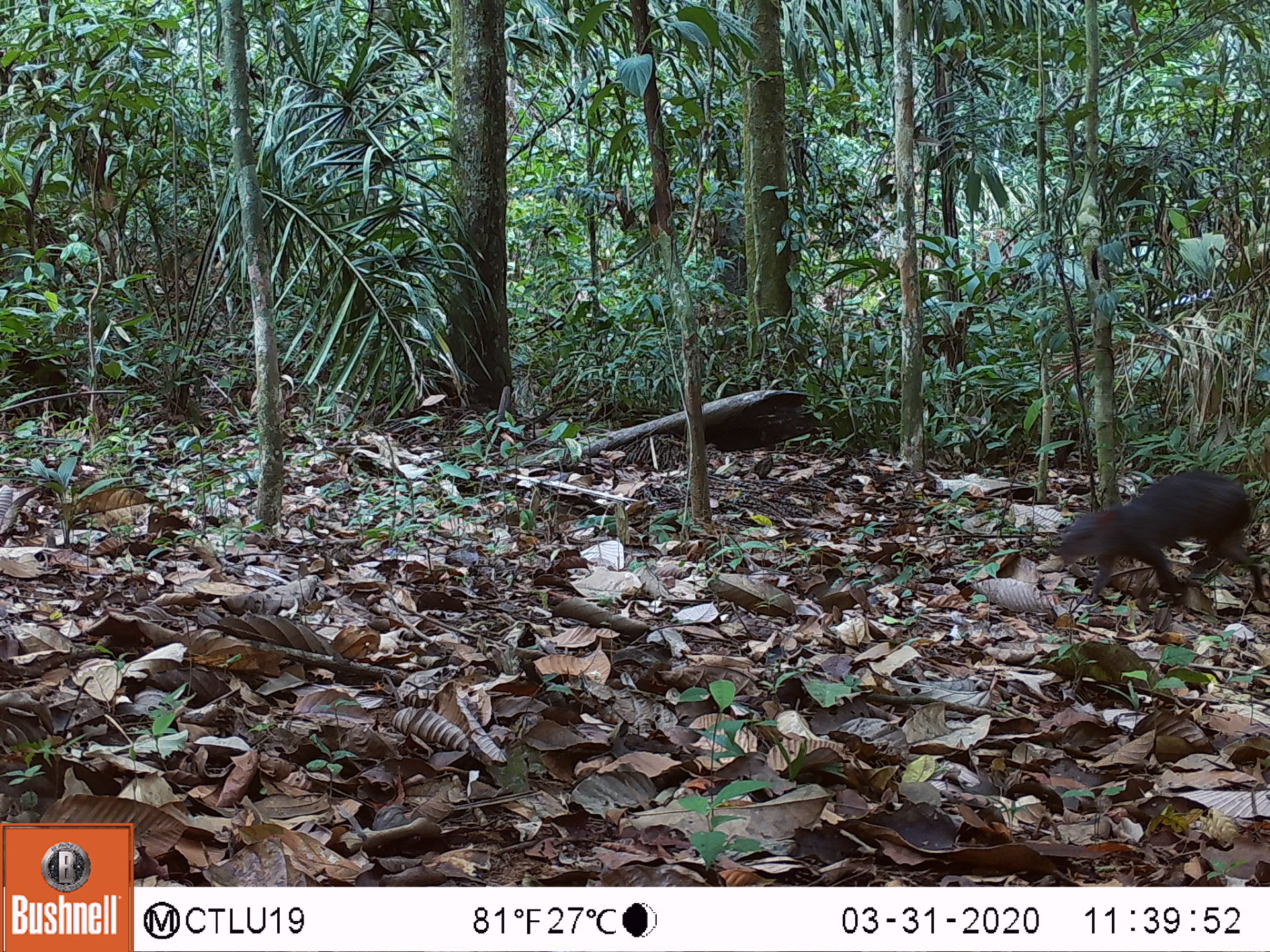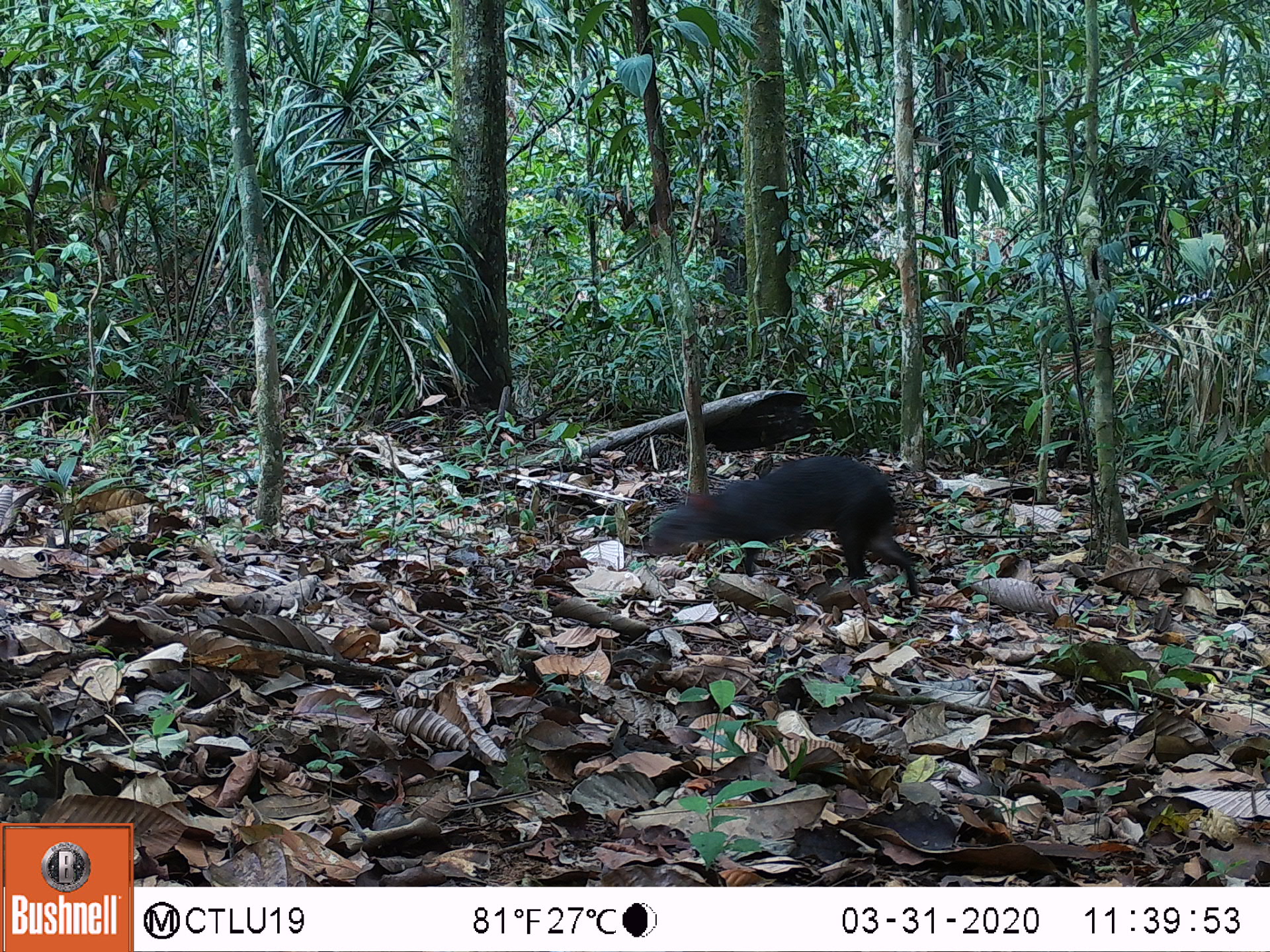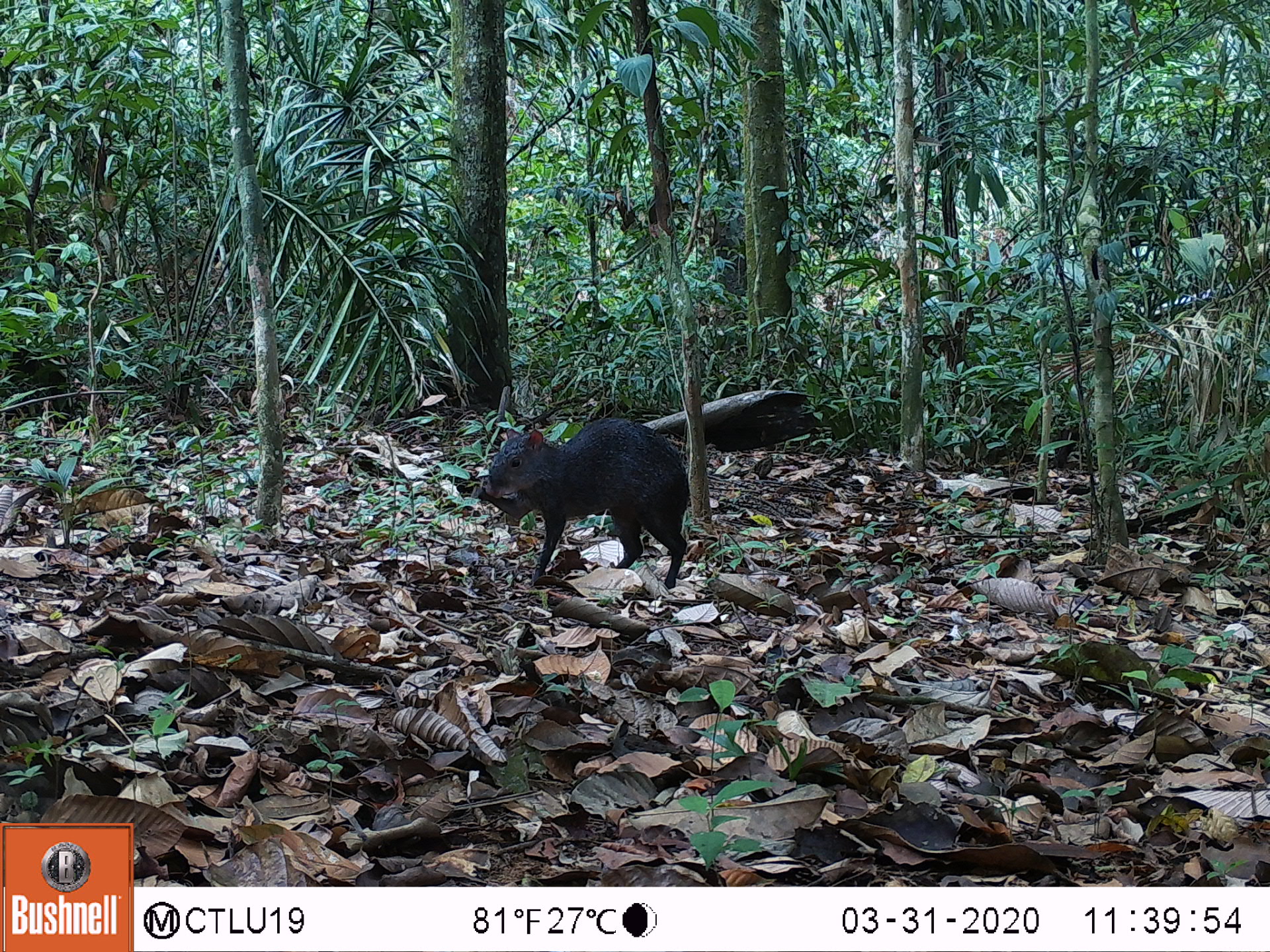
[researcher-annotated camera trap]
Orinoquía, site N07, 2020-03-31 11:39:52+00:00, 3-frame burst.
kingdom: Animalia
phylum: Chordata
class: Mammalia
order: Rodentia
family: Dasyproctidae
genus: Dasyprocta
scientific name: Dasyprocta fuliginosa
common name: black agouti